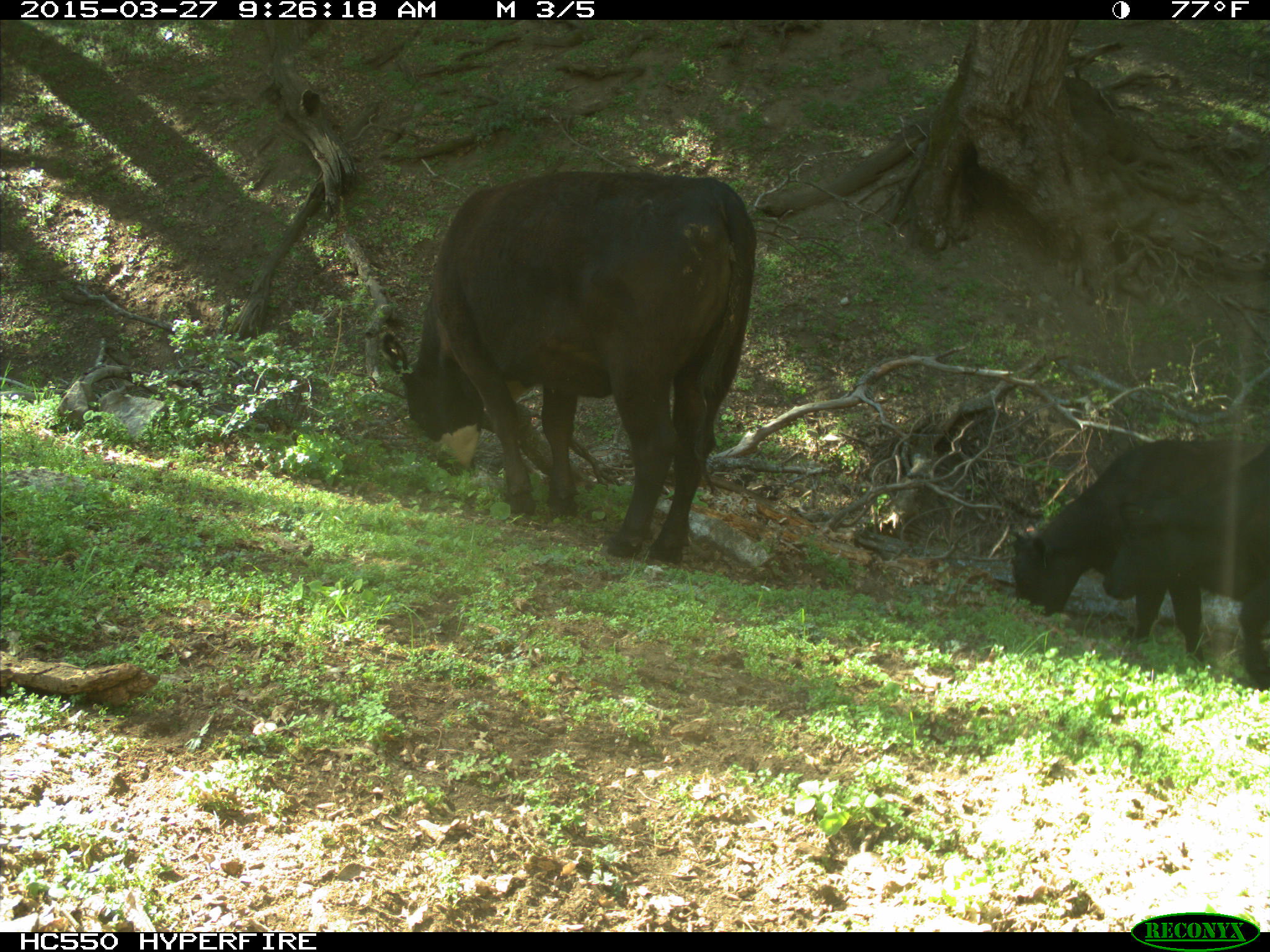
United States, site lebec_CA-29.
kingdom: Animalia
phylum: Chordata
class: Mammalia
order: Artiodactyla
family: Bovidae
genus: Bos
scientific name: Bos taurus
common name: domestic cow